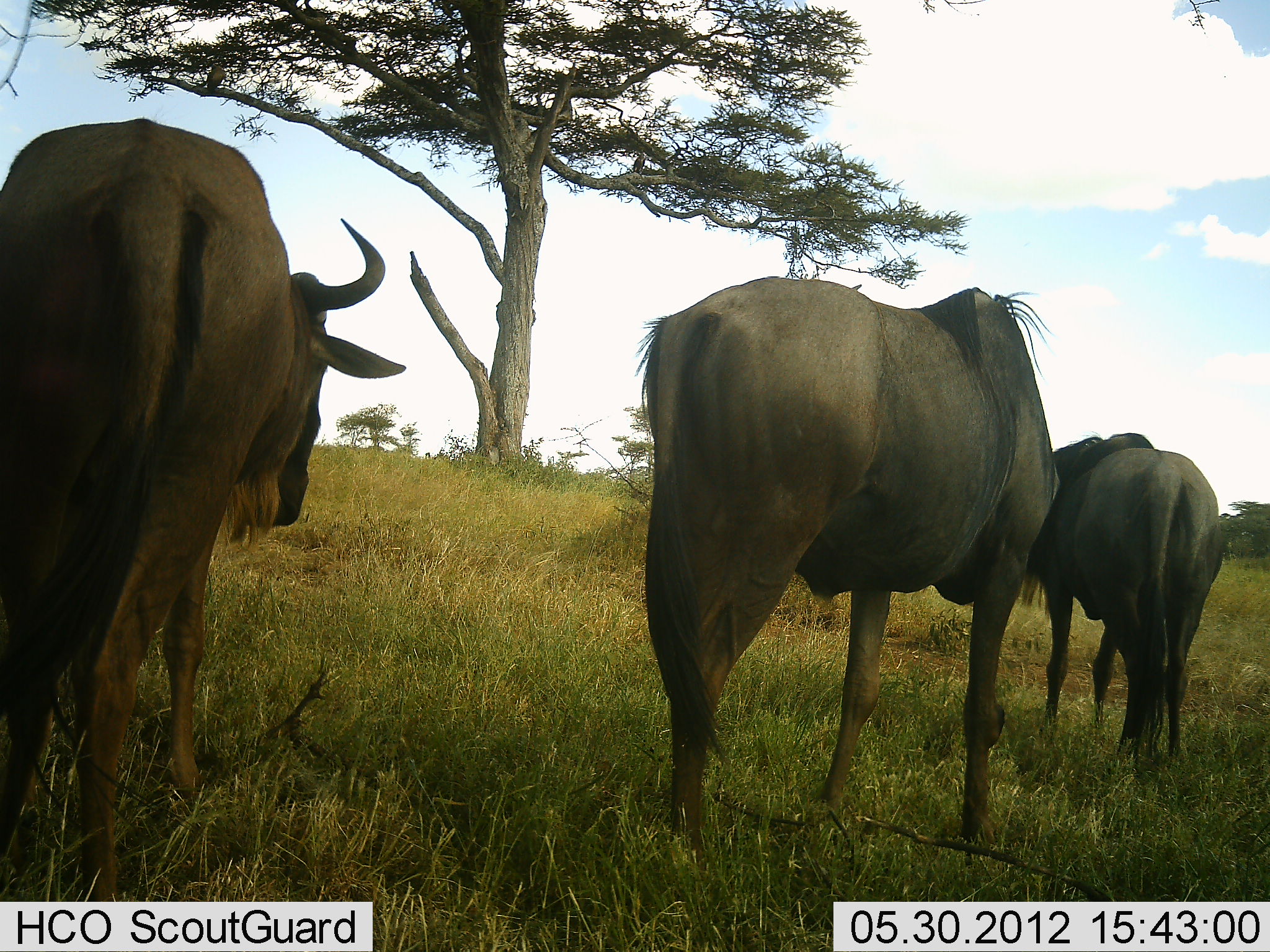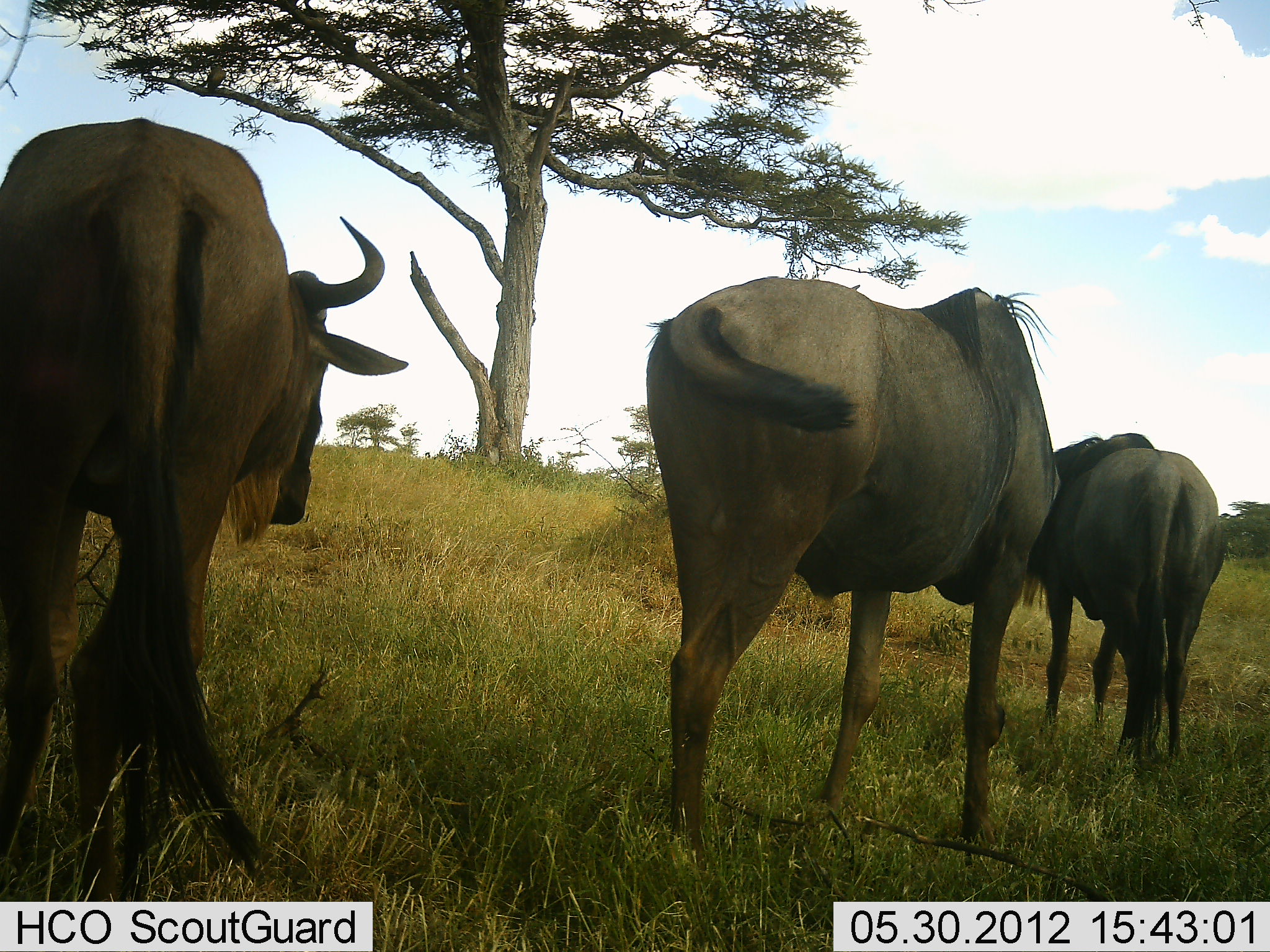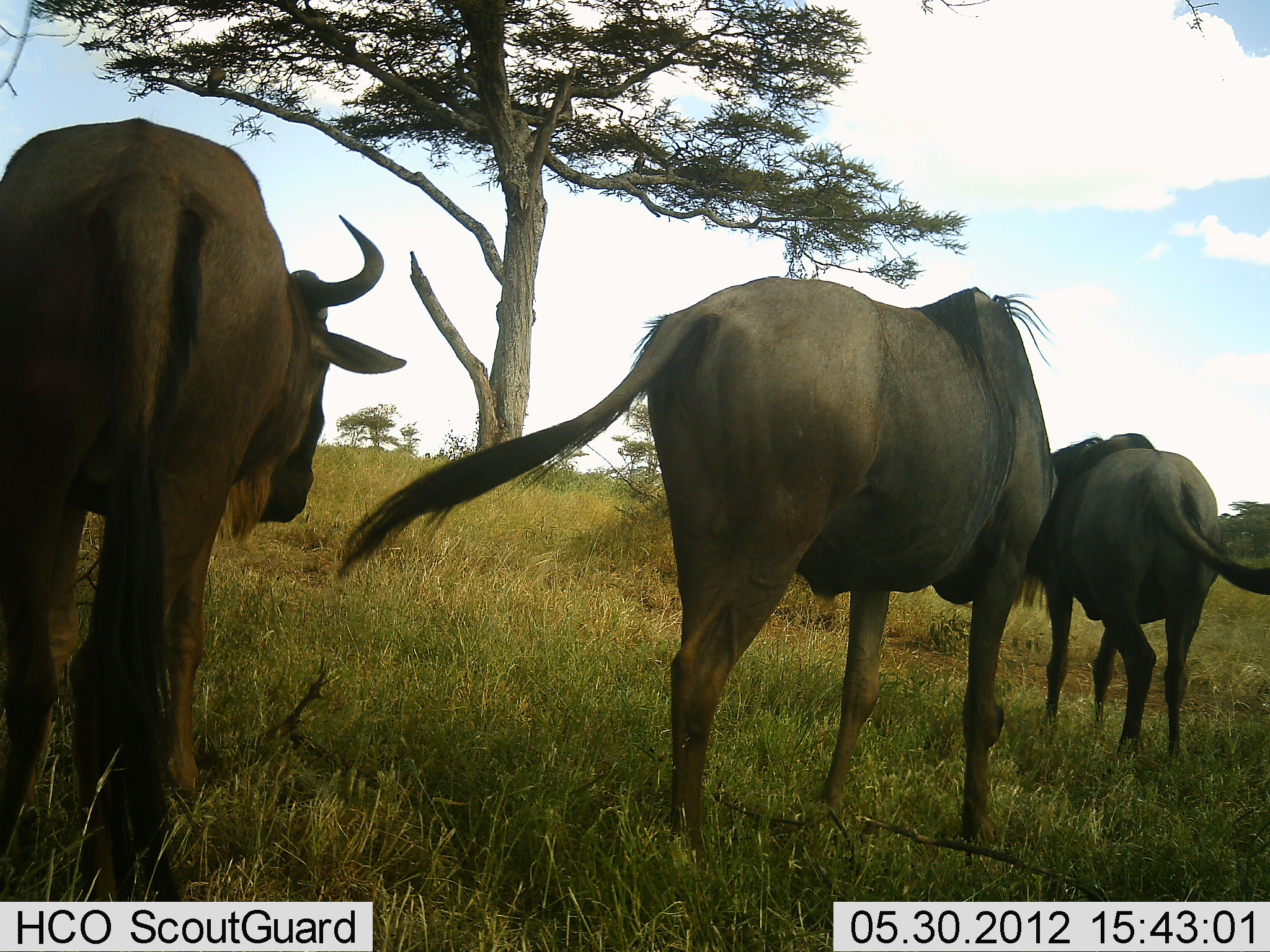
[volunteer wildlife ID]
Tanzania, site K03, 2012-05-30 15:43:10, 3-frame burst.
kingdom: Animalia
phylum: Chordata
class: Mammalia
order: Artiodactyla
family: Bovidae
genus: Connochaetes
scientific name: Connochaetes taurinus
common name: blue wildebeest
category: wildebeest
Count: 3.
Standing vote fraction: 100%.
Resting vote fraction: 0%.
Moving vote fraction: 10%.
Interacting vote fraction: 0%.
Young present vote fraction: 0%.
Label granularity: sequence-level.